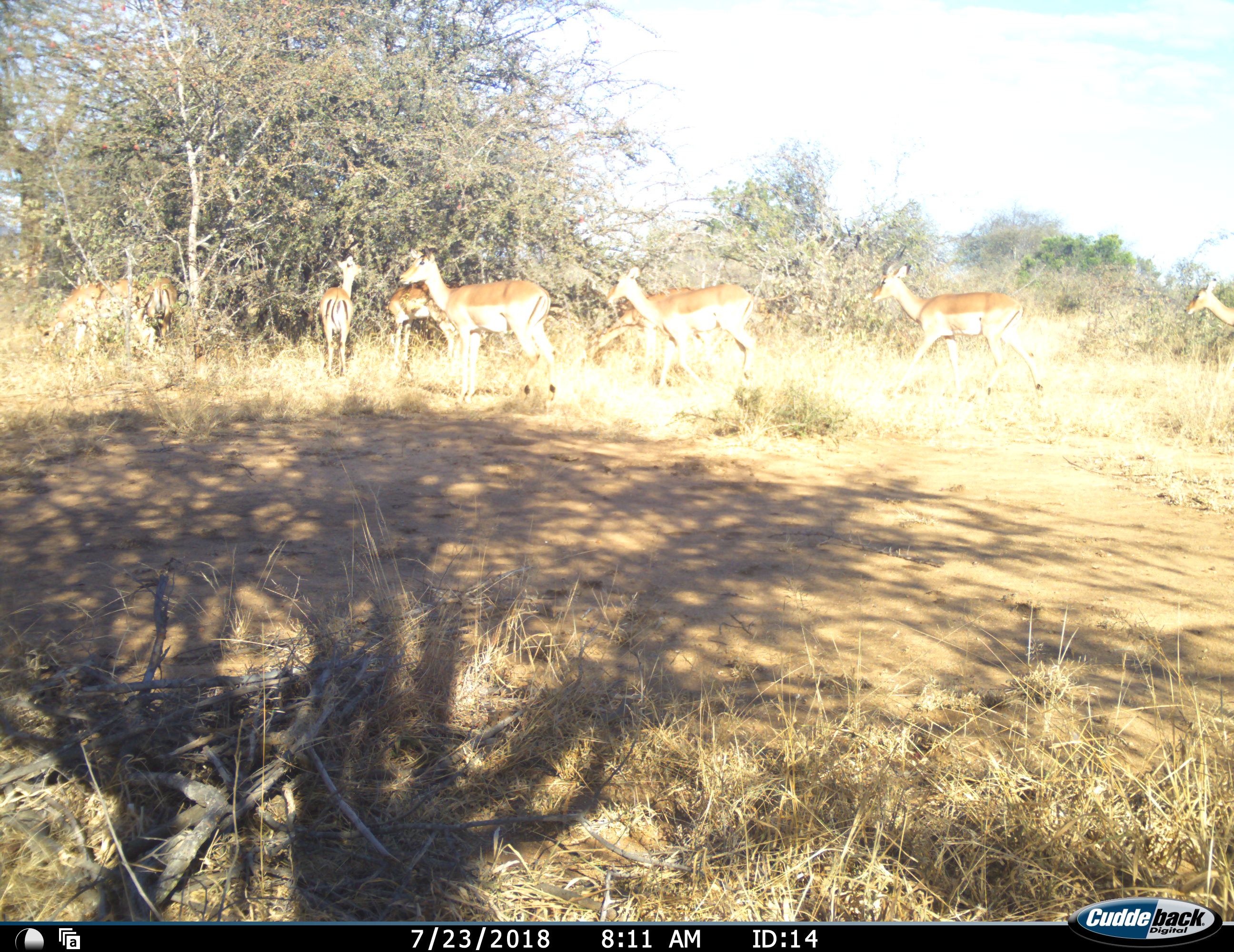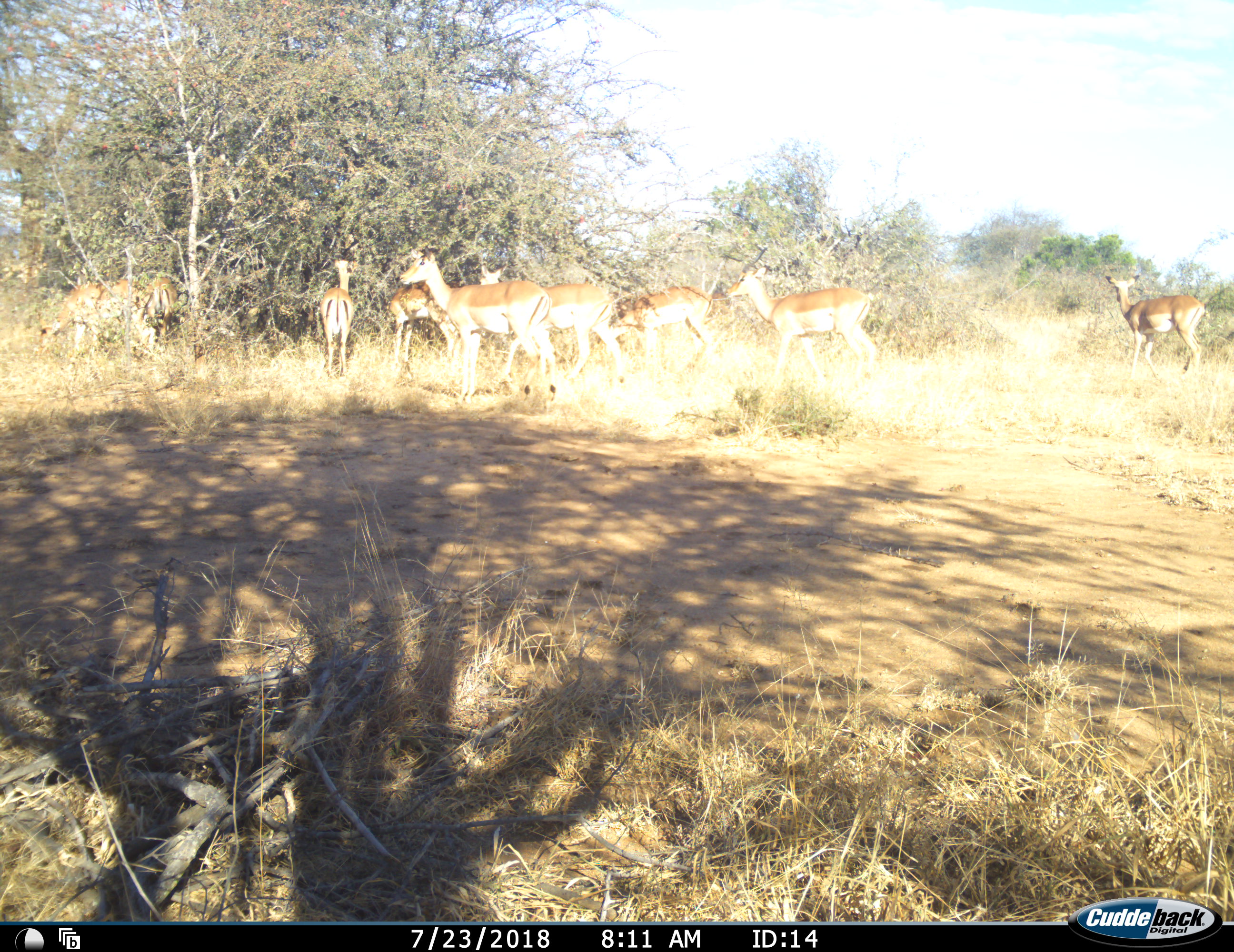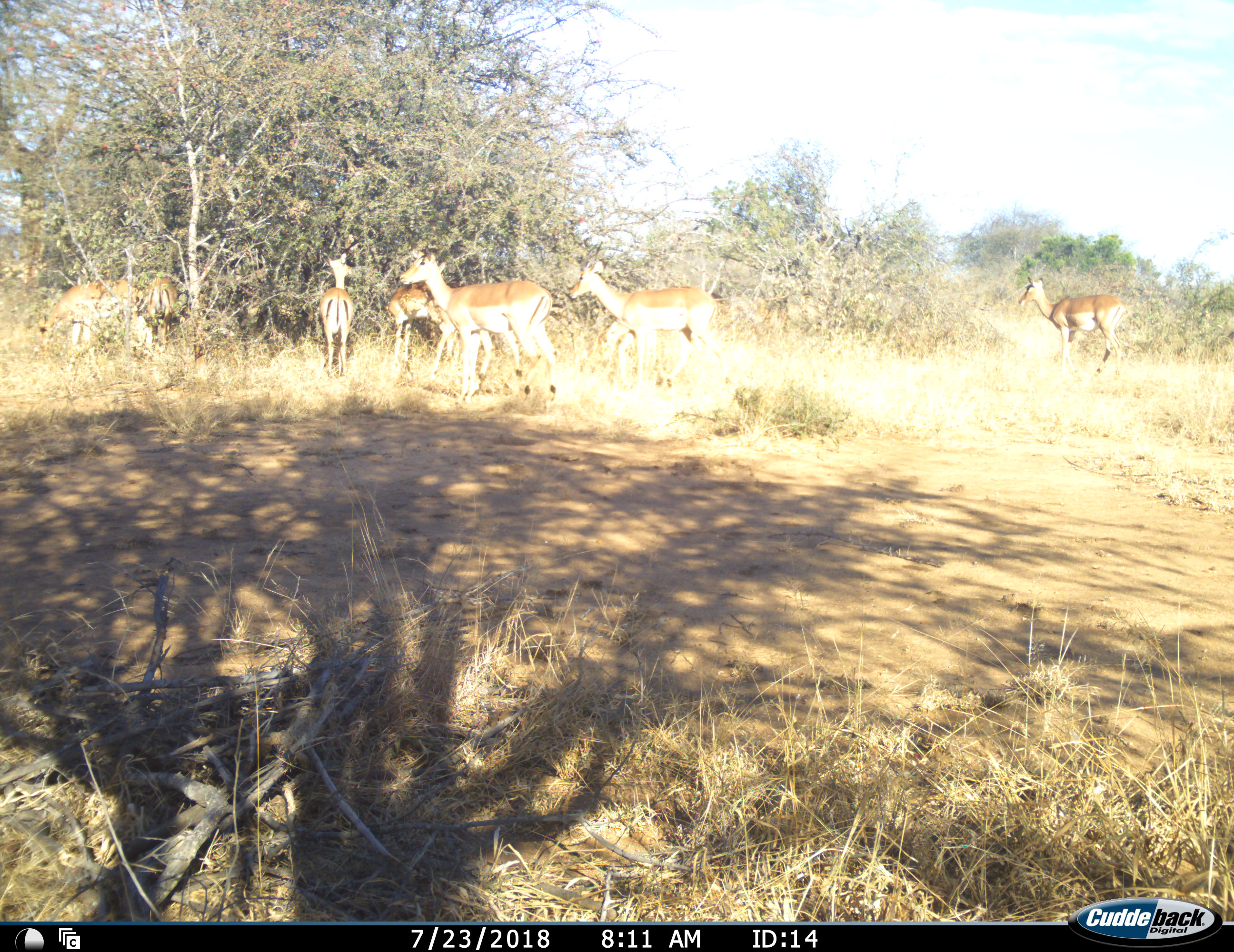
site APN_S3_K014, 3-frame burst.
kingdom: Animalia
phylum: Chordata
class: Mammalia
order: Artiodactyla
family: Bovidae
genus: Aepyceros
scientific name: Aepyceros melampus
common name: impala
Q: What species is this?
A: Impala (Aepyceros melampus).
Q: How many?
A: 11-50.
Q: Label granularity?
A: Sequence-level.